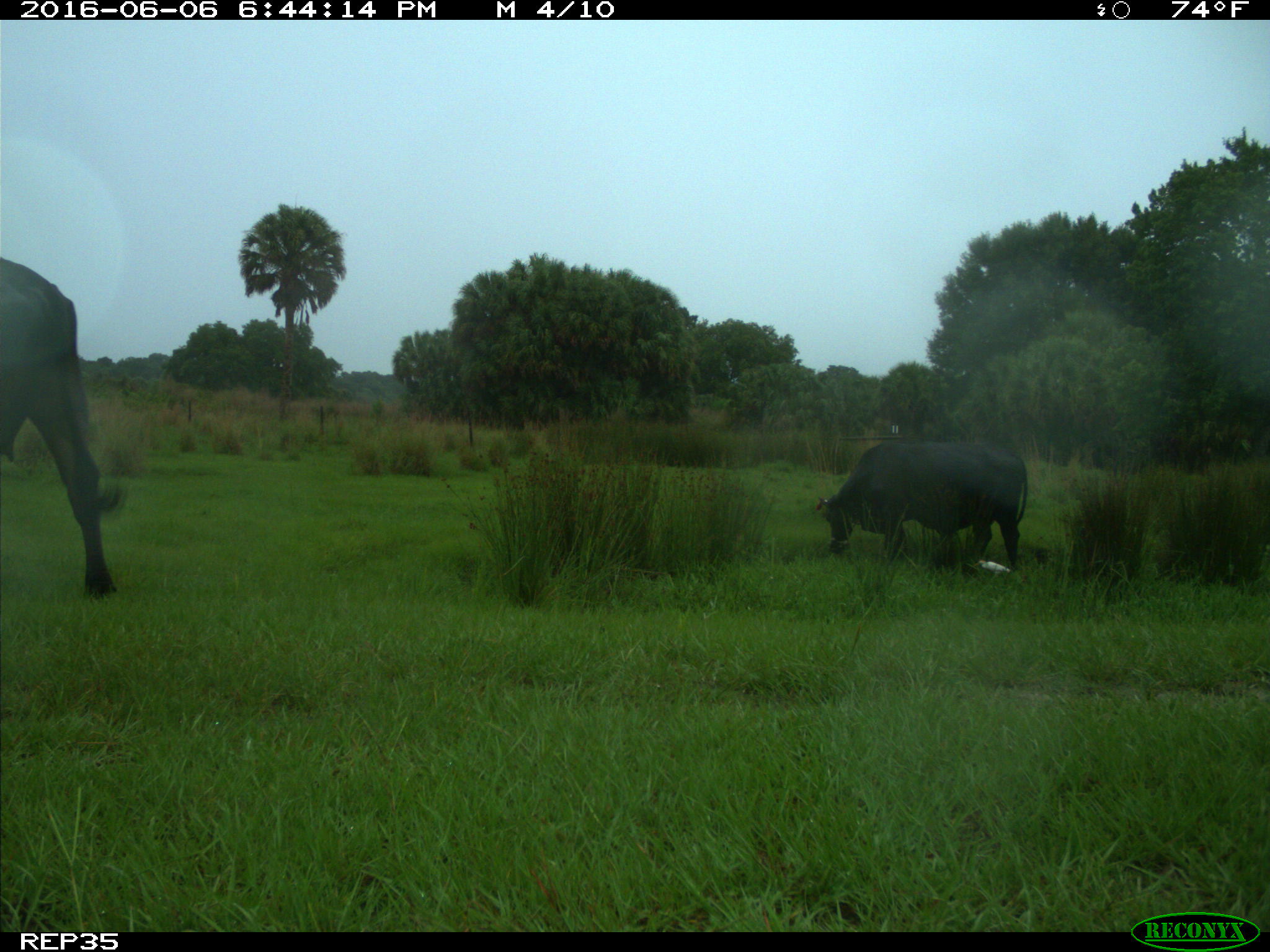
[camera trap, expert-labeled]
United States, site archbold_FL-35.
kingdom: Animalia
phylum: Chordata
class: Mammalia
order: Artiodactyla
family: Bovidae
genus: Bos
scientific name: Bos taurus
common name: domestic cow